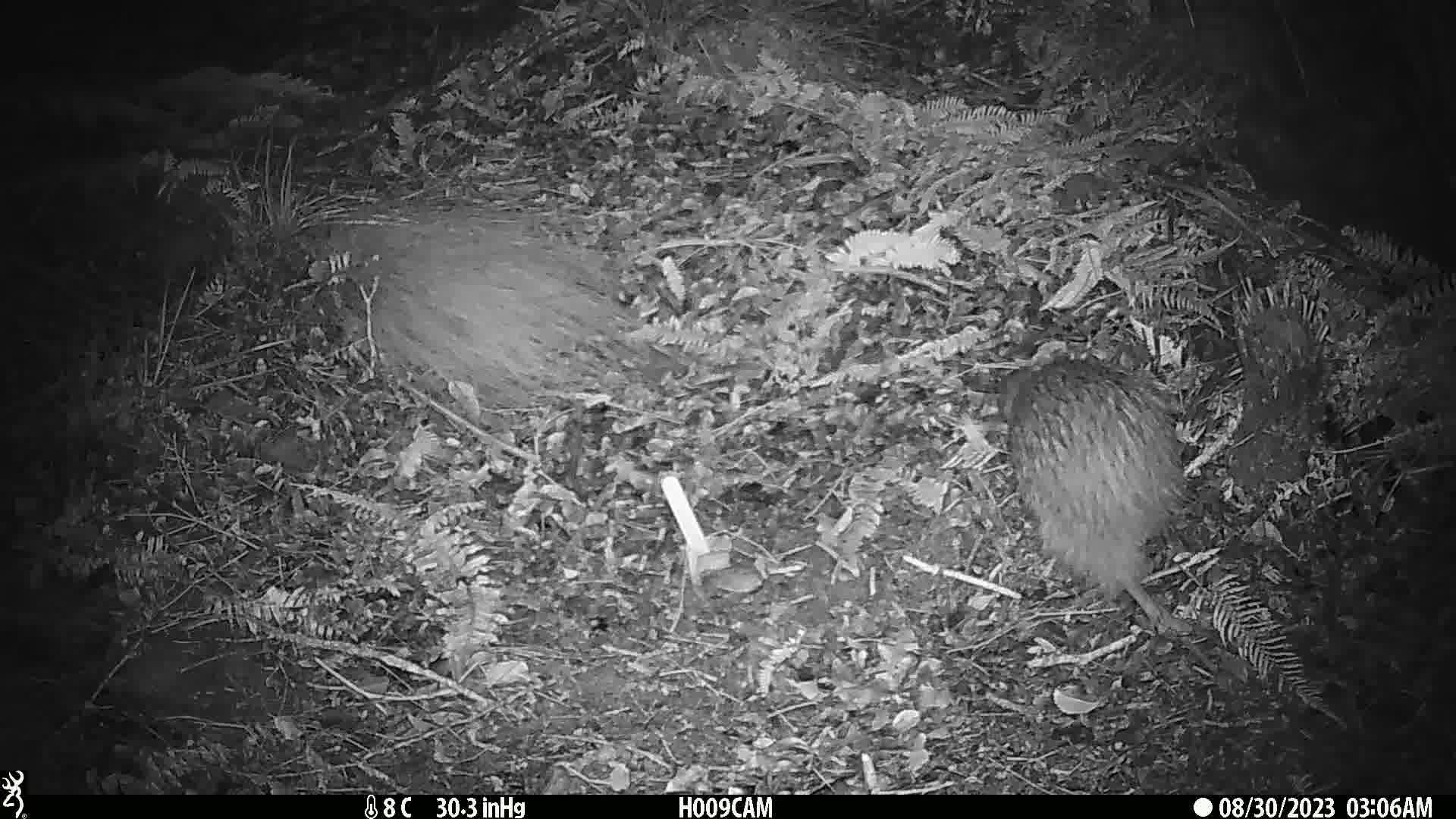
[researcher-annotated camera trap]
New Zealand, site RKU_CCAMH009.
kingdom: Animalia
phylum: Chordata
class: Aves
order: Apterygiformes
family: Apterygidae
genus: Apteryx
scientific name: Apteryx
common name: kiwi